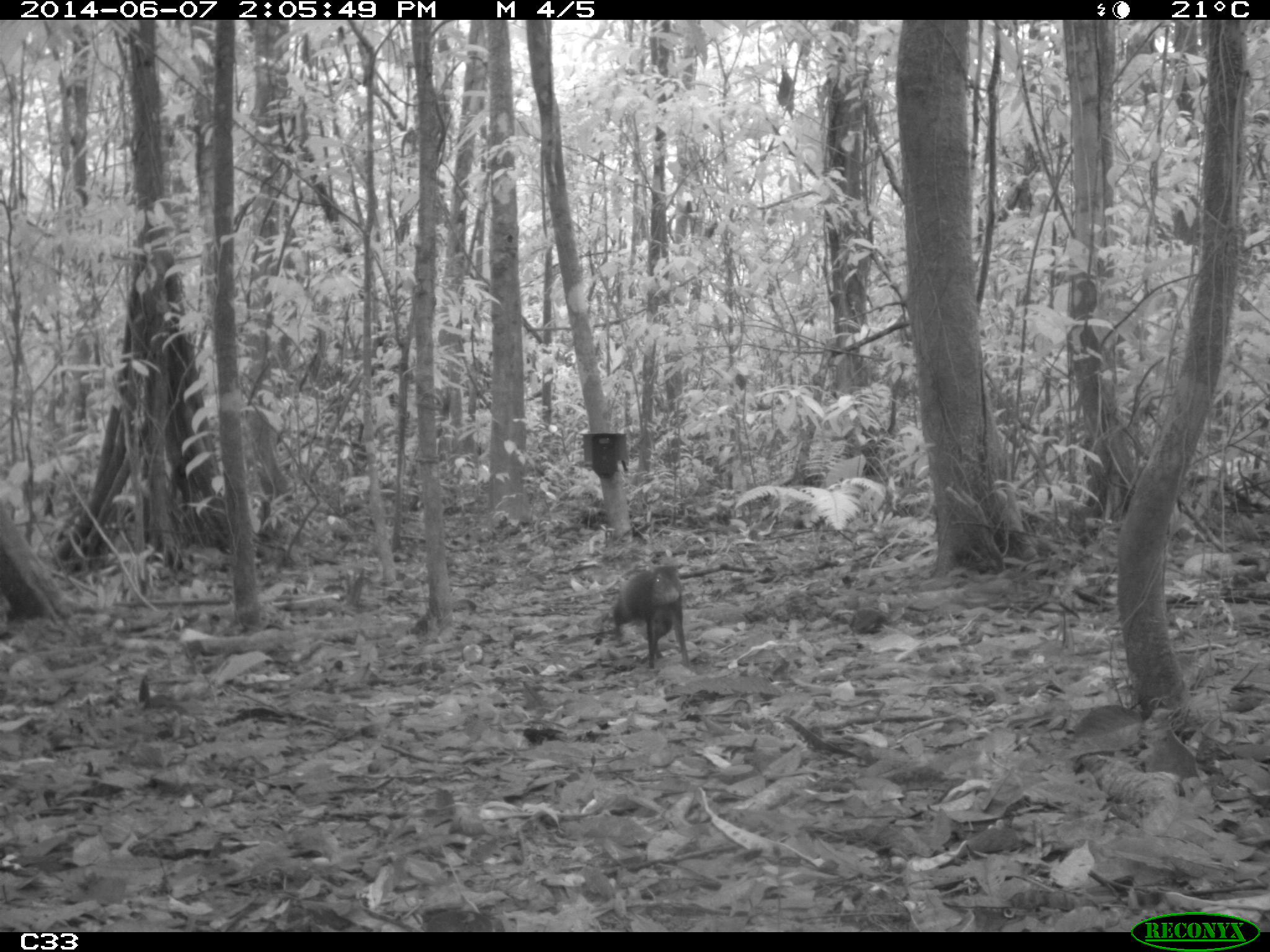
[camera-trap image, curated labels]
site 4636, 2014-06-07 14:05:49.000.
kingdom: Animalia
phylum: Chordata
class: Mammalia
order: Rodentia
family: Dasyproctidae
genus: Dasyprocta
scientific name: Dasyprocta leporina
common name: red-rumped agouti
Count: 1.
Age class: adult.